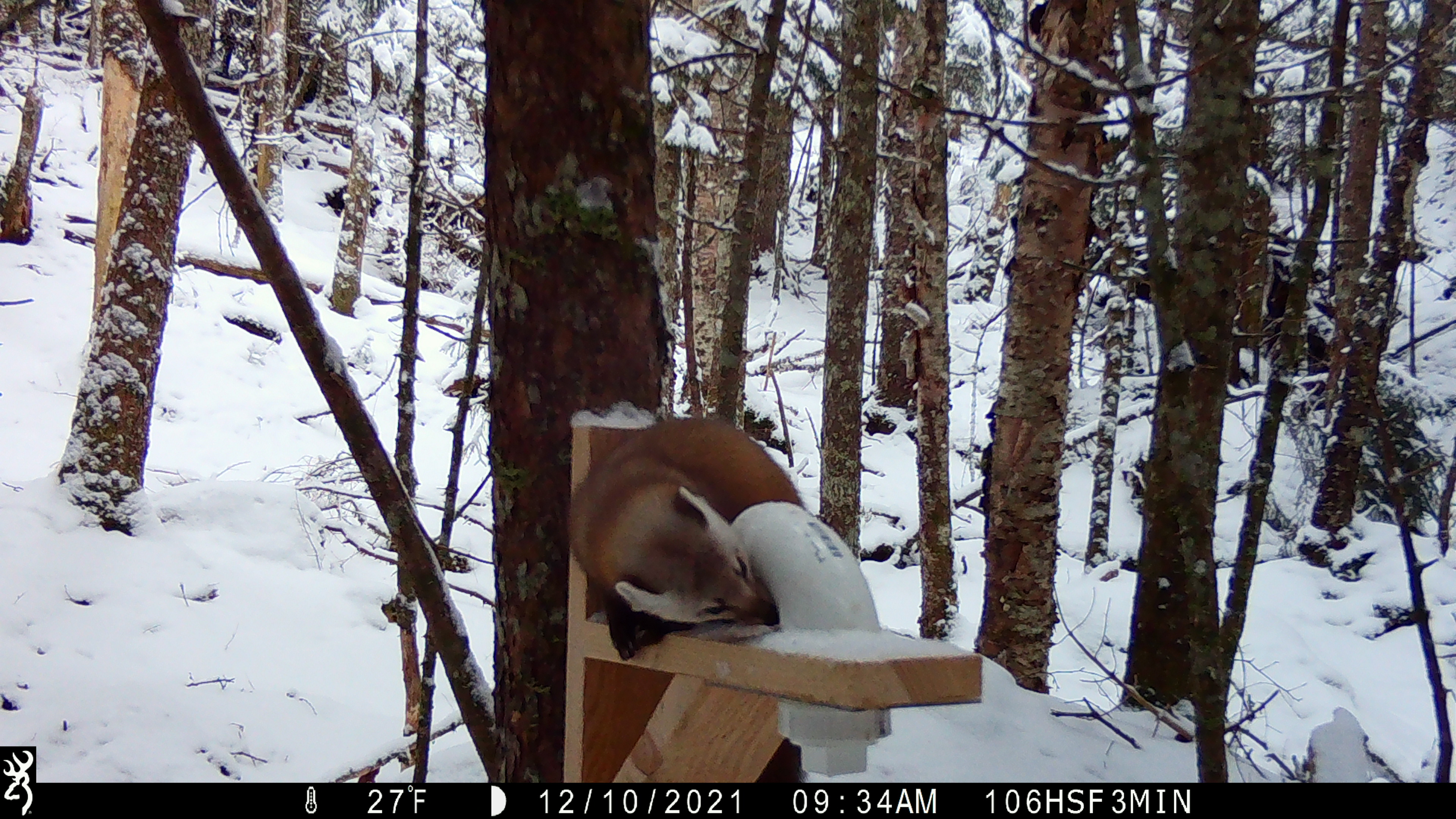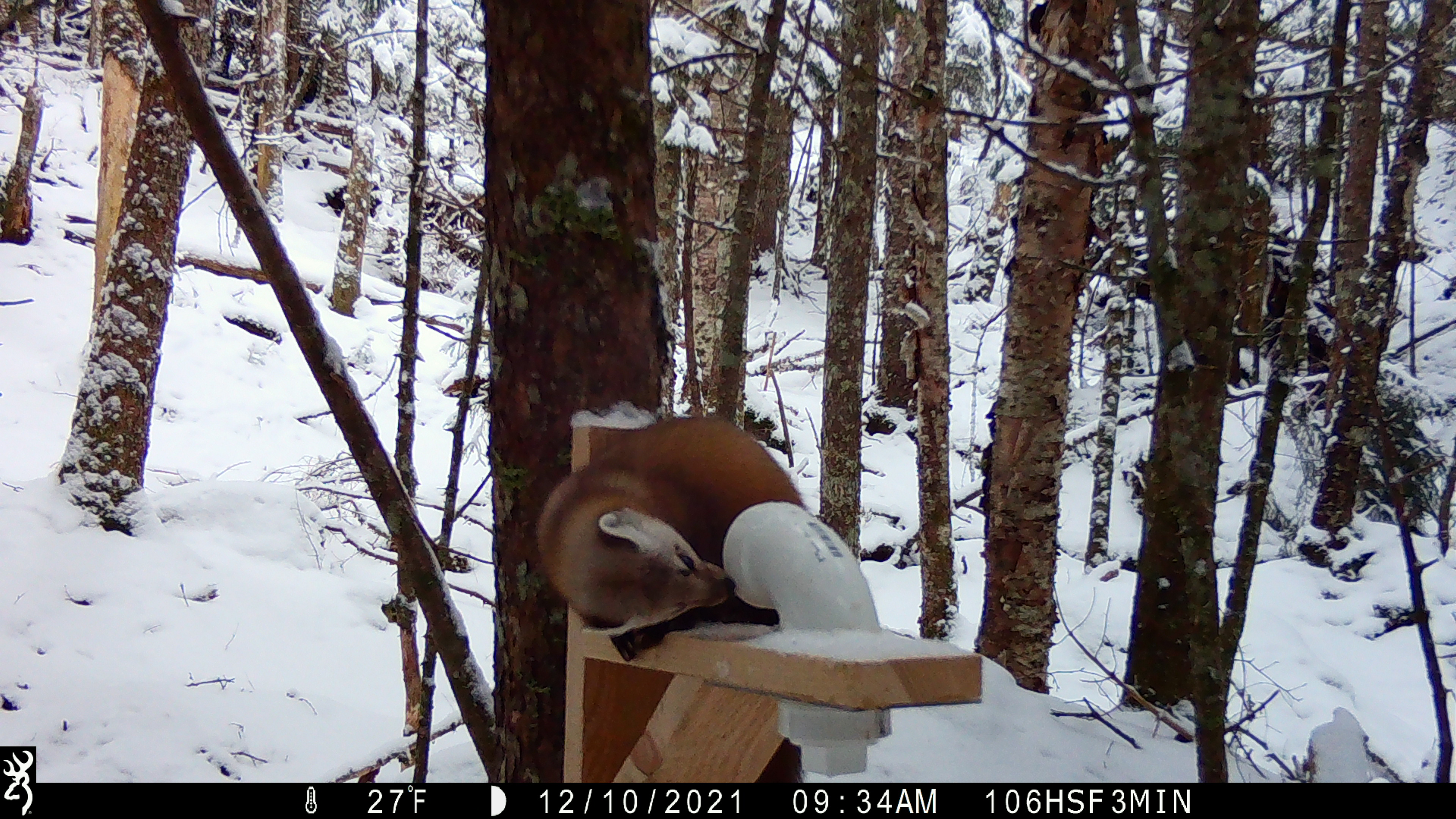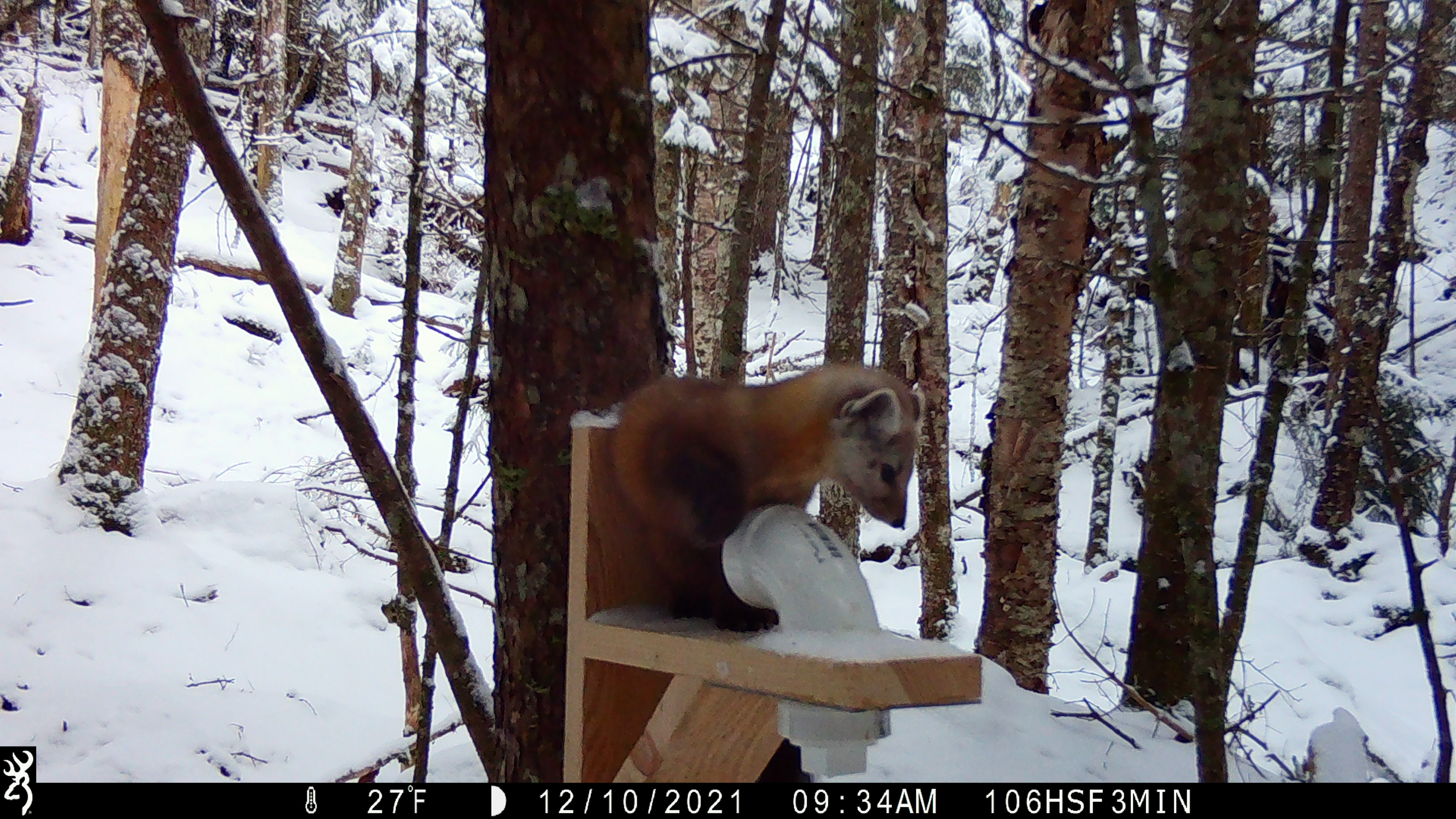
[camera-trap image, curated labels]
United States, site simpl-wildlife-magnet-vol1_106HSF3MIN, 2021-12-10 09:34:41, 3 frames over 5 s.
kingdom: Animalia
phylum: Chordata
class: Mammalia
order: Carnivora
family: Mustelidae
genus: Martes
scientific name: Martes americana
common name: american marten